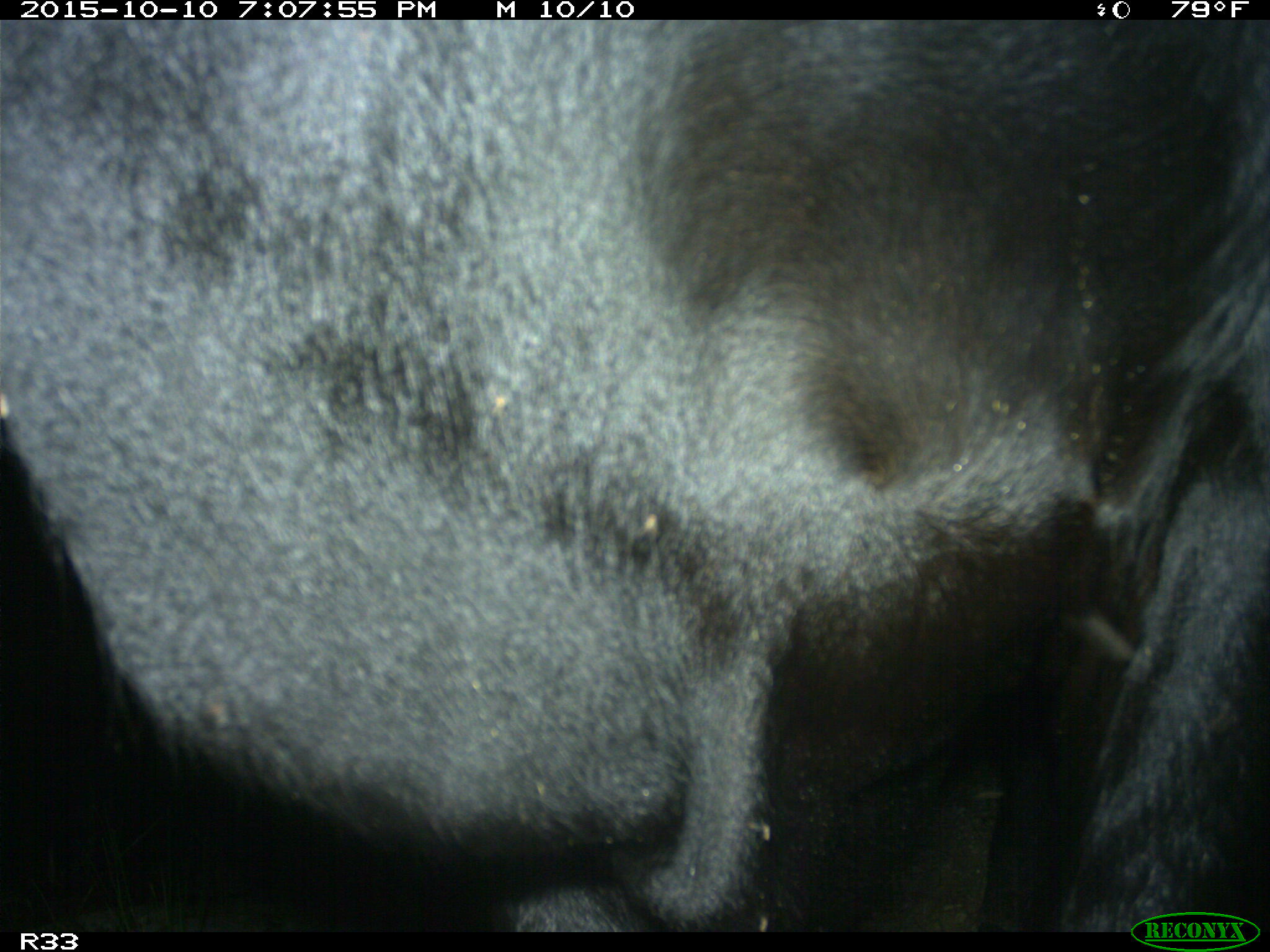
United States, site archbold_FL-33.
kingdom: Animalia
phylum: Chordata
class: Mammalia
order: Artiodactyla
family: Bovidae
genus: Bos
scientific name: Bos taurus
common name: domestic cow